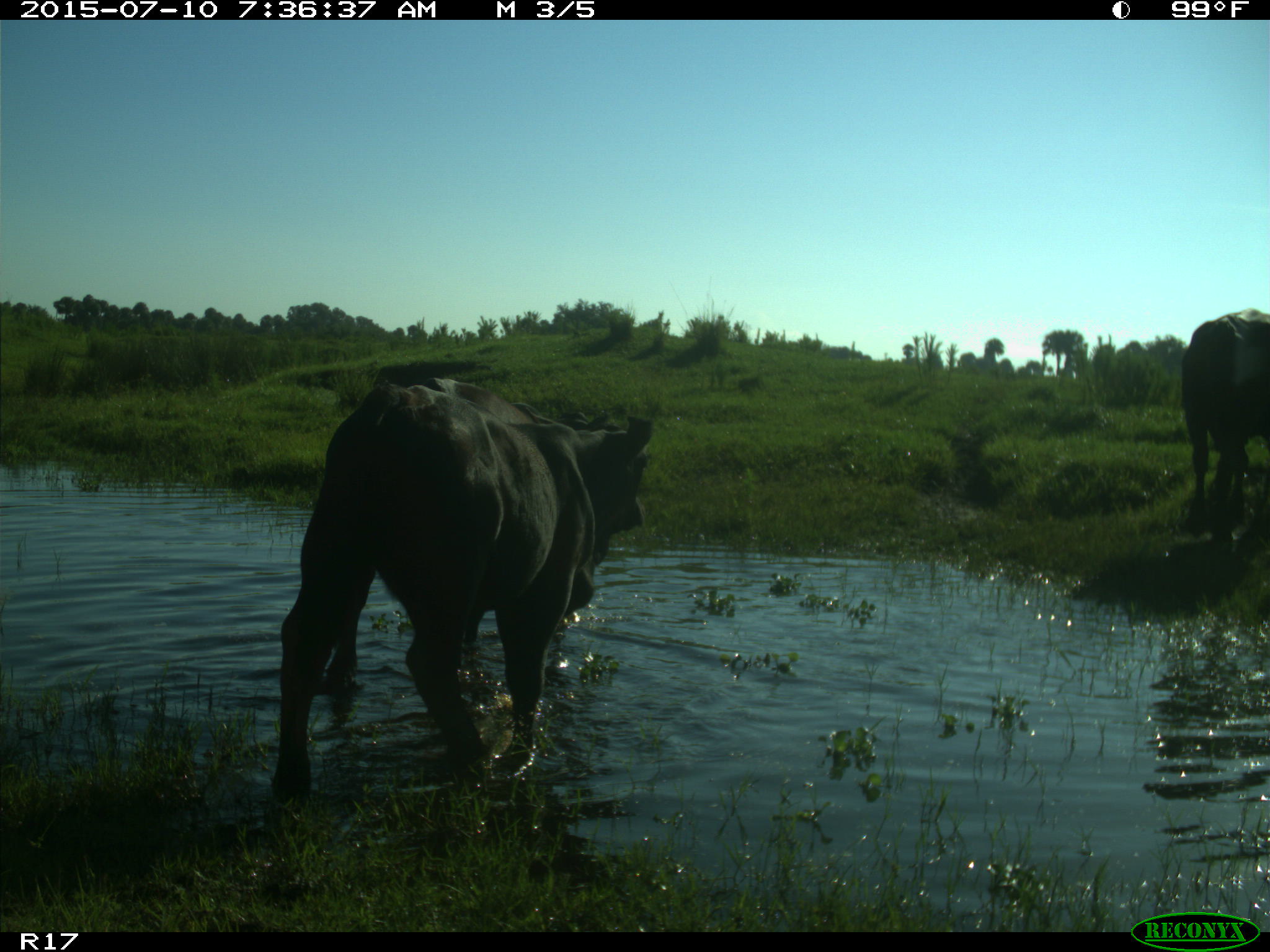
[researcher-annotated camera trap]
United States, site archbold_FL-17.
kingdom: Animalia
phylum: Chordata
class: Mammalia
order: Artiodactyla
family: Bovidae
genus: Bos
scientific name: Bos taurus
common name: domestic cow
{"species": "Bos taurus (domestic cow)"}